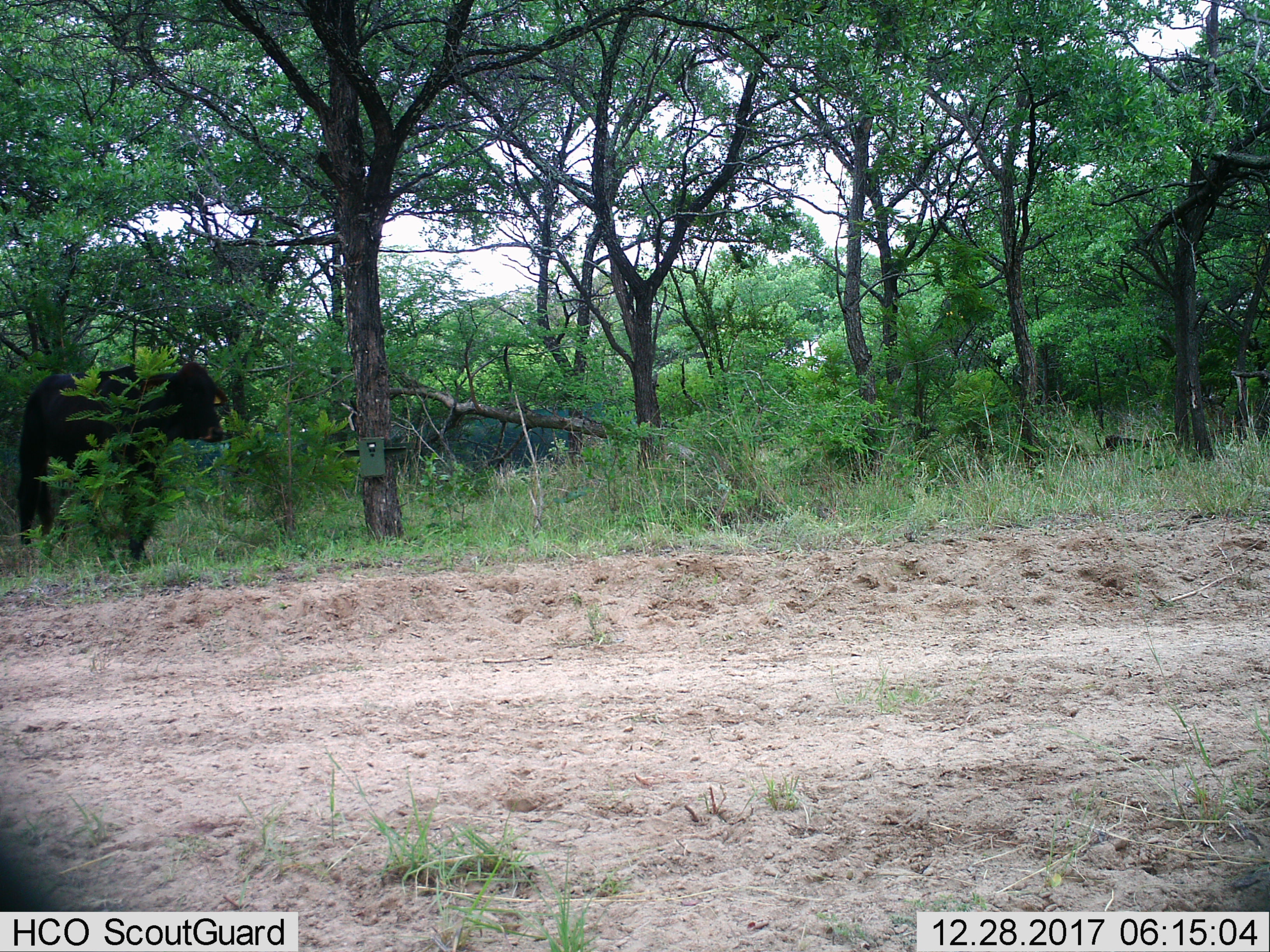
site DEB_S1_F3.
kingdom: Animalia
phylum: Chordata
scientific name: Vertebrata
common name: domestic animal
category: domesticanimal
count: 1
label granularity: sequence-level